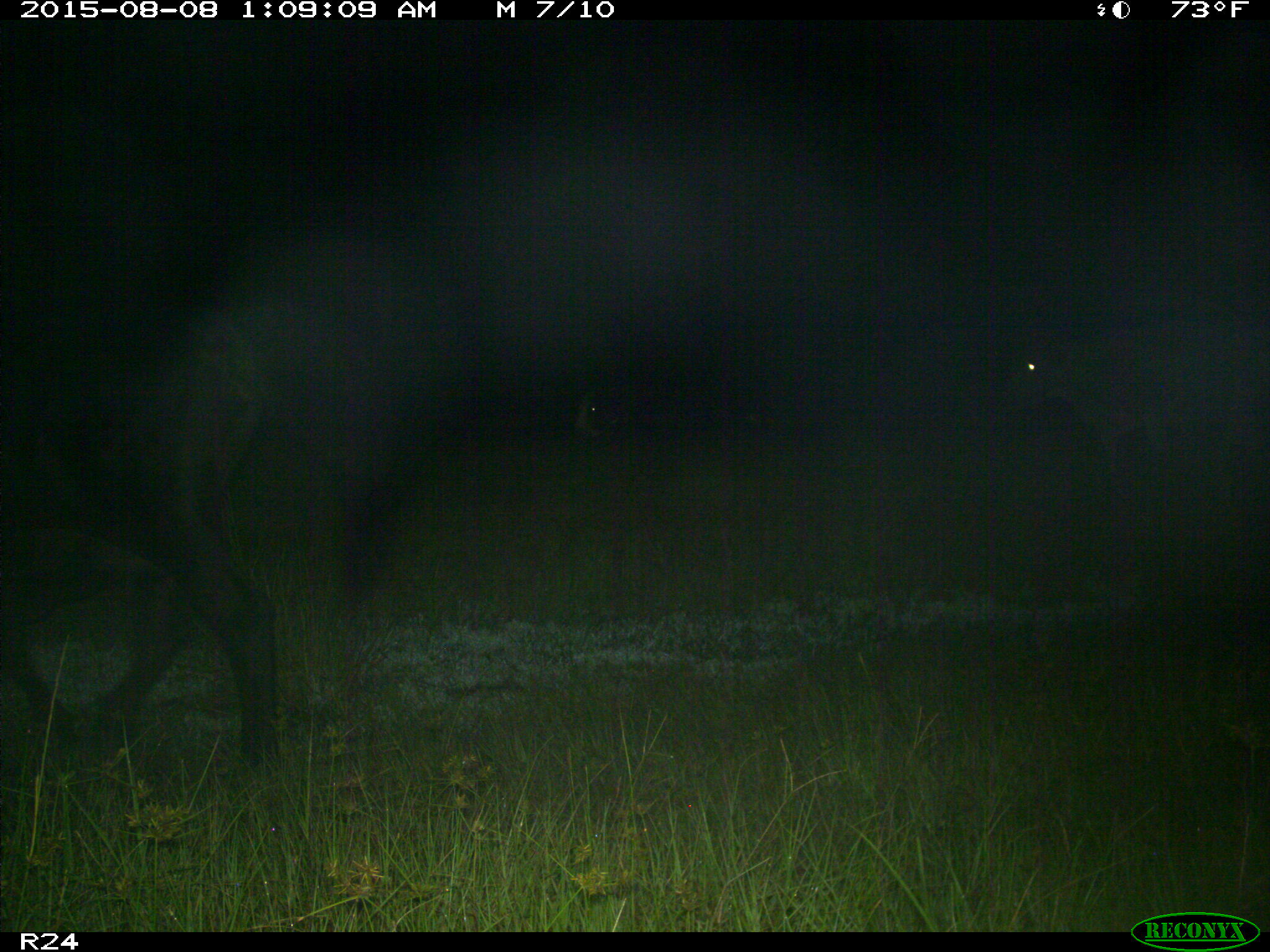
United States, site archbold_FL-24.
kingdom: Animalia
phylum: Chordata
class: Mammalia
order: Artiodactyla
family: Bovidae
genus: Bos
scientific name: Bos taurus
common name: domestic cow